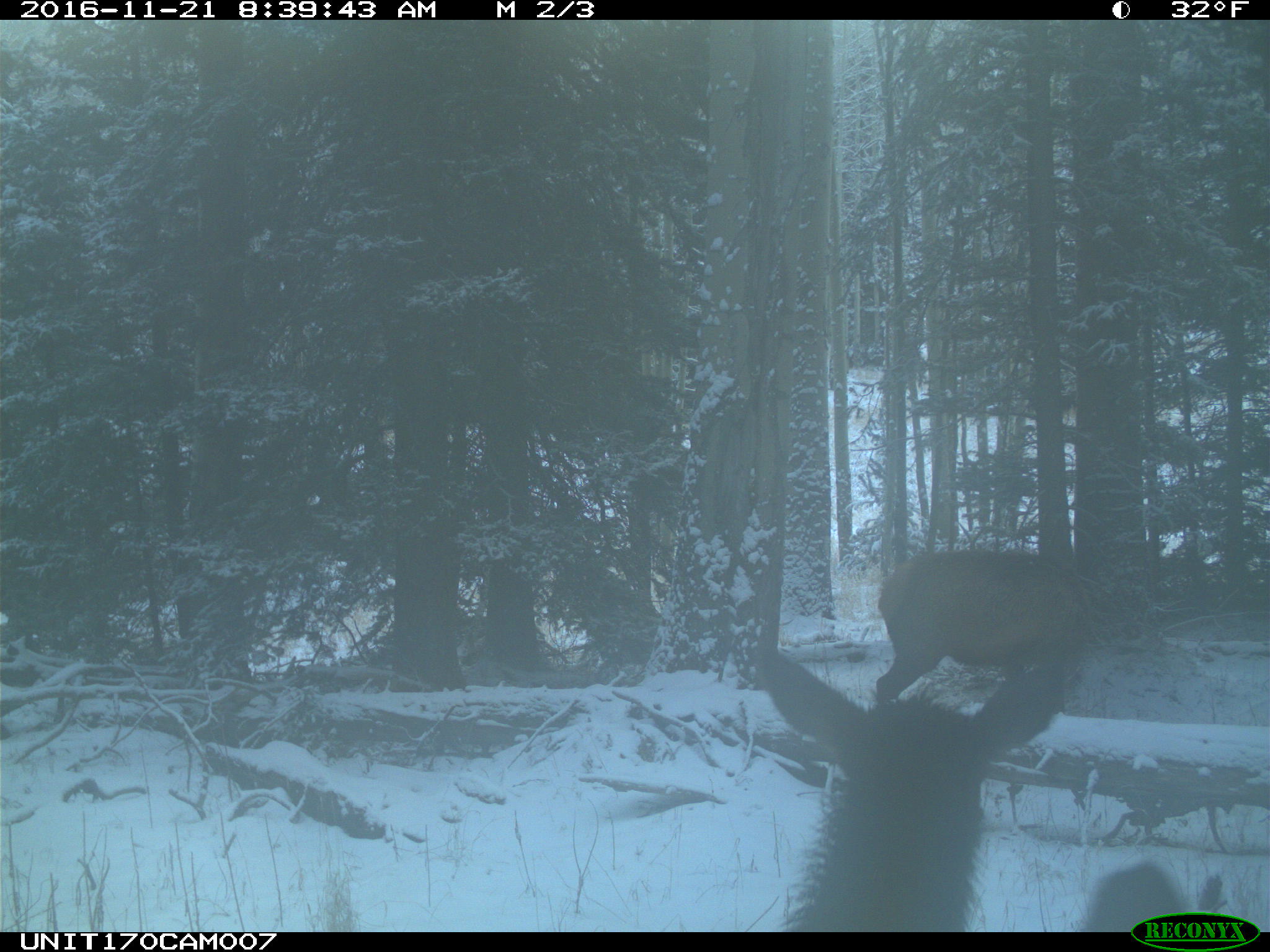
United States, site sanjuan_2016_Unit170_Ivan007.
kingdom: Animalia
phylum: Chordata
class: Mammalia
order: Artiodactyla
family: Cervidae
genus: Cervus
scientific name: Cervus elaphus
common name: red deer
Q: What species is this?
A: Cervus elaphus (red deer).